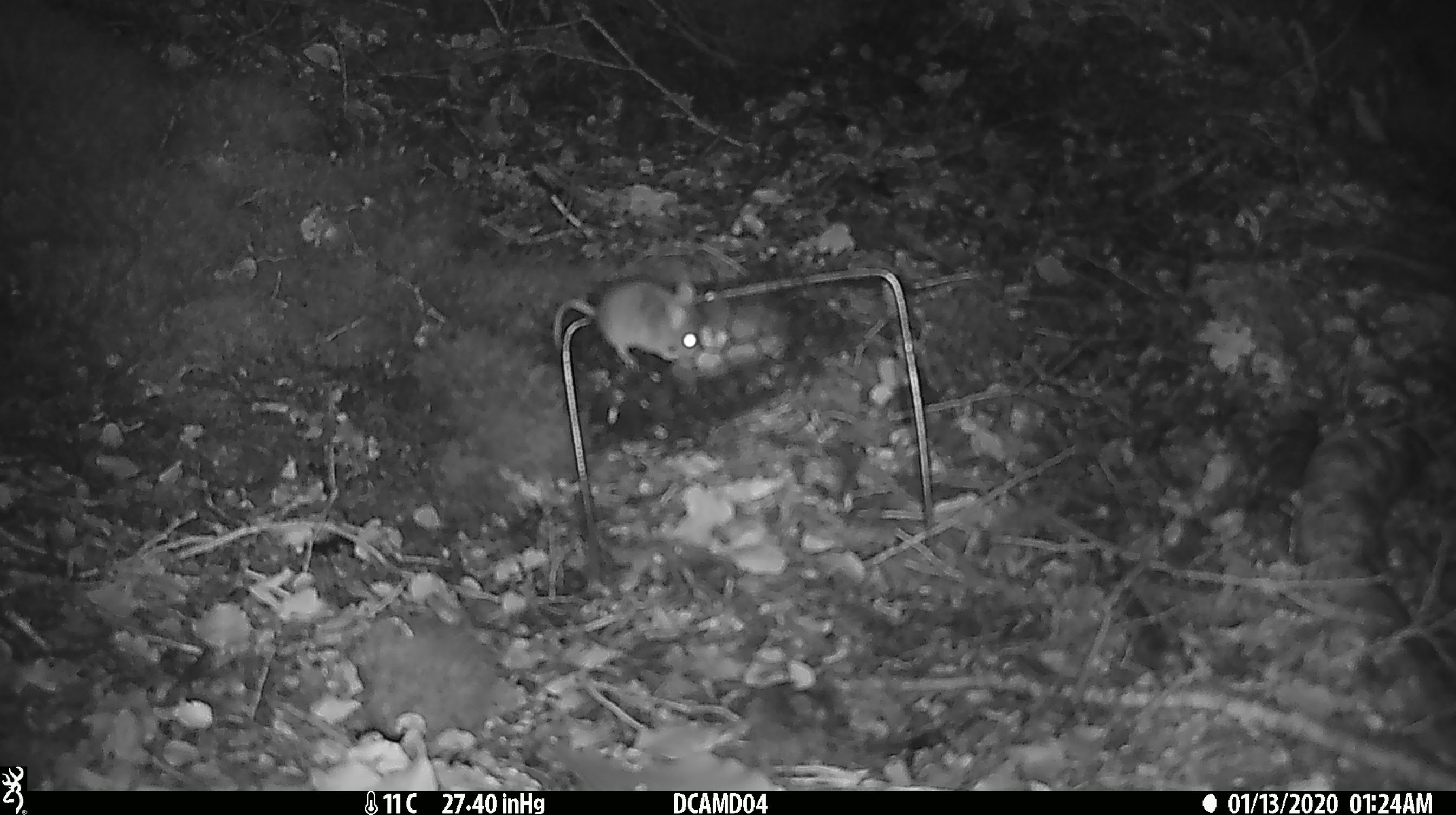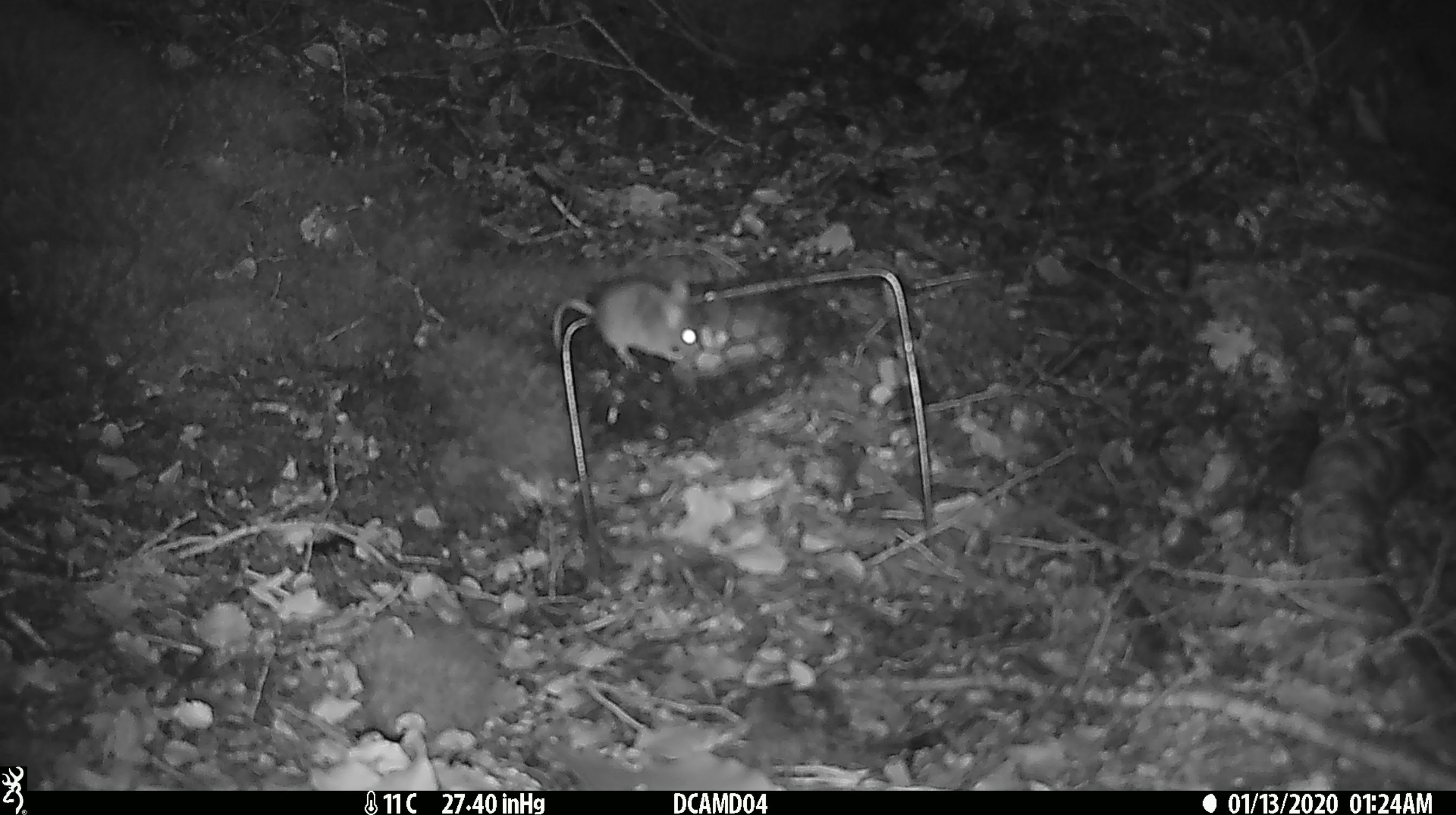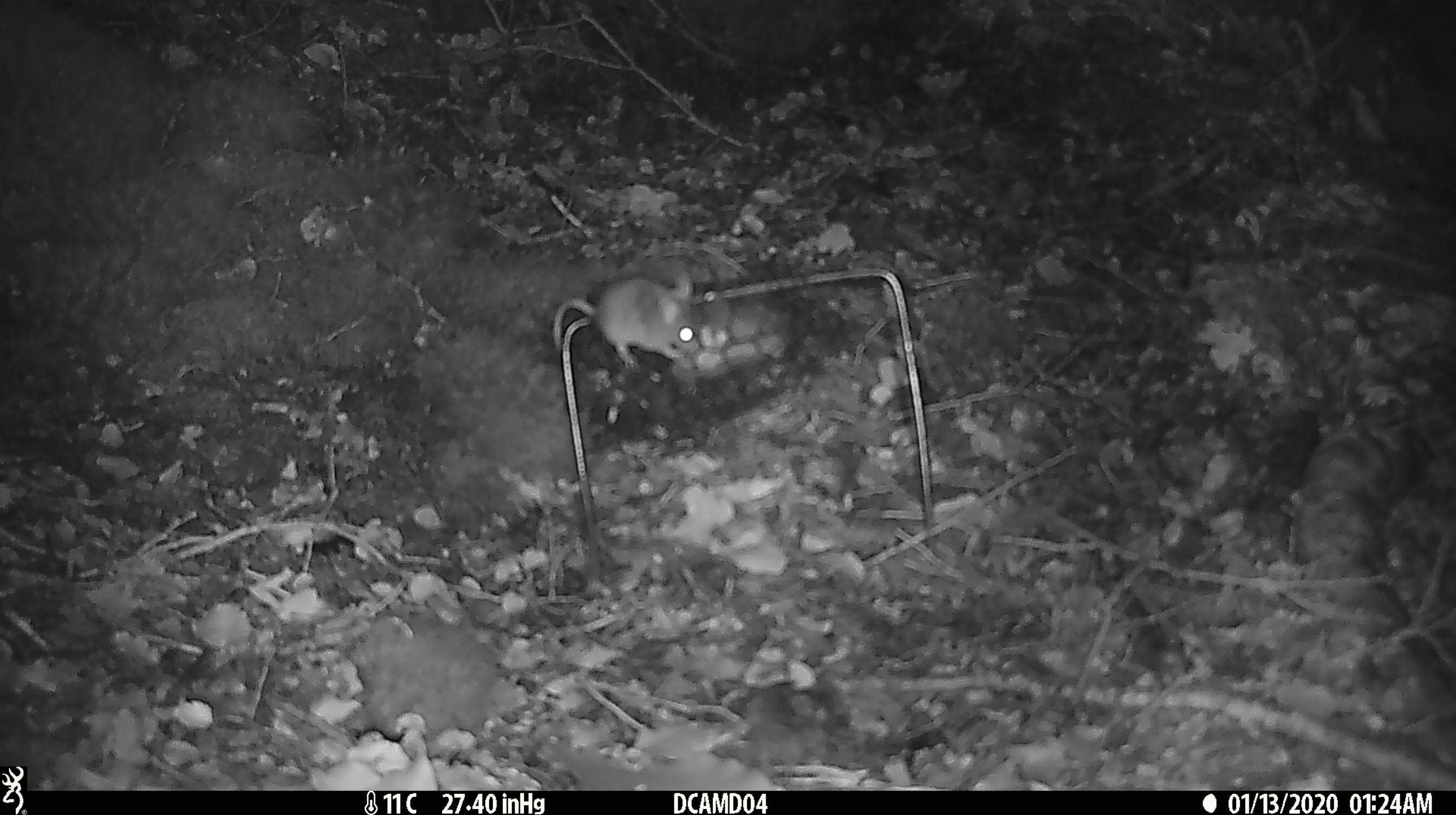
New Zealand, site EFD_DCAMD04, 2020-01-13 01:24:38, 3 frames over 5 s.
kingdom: Animalia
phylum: Chordata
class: Mammalia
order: Rodentia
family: Muridae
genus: Mus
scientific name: Mus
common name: mouse